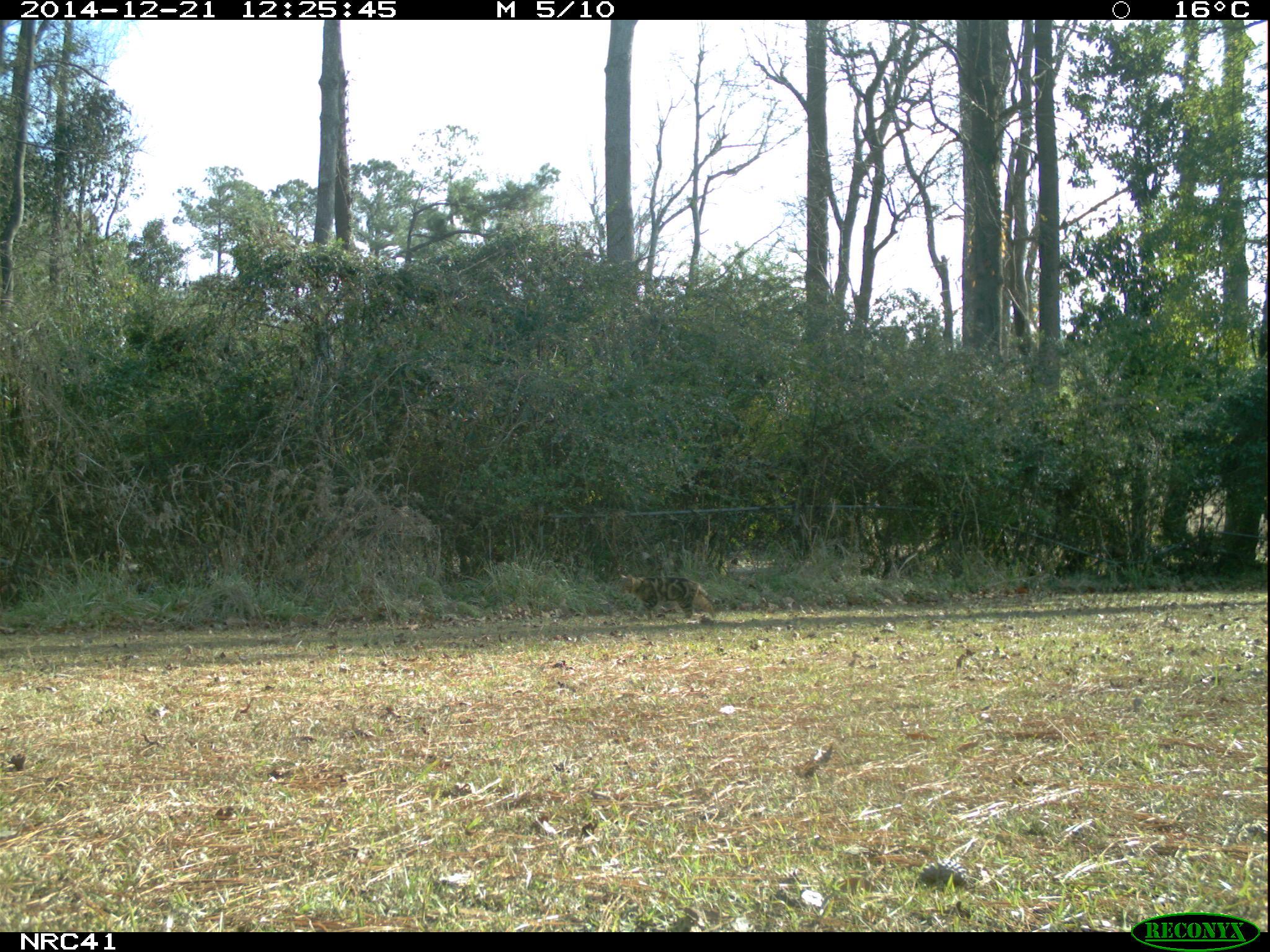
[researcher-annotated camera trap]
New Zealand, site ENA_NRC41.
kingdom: Animalia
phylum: Chordata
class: Mammalia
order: Carnivora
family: Felidae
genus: Felis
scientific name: Felis catus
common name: domestic cat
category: cat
Cat (domestic cat) (Felis catus).